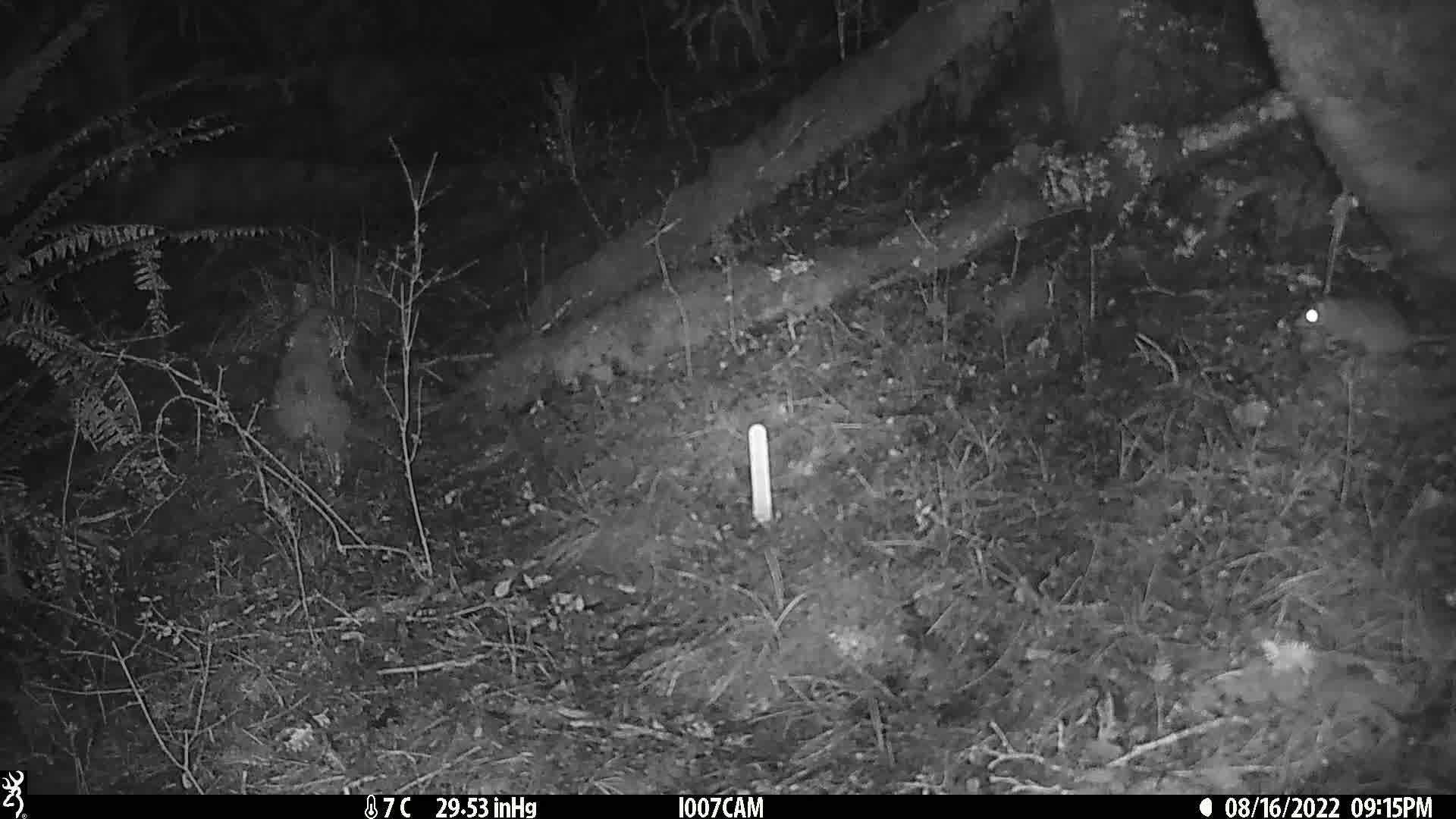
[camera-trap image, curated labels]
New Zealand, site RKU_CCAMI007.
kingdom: Animalia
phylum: Chordata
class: Mammalia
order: Rodentia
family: Muridae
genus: Rattus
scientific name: Rattus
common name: rat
Rat (Rattus).